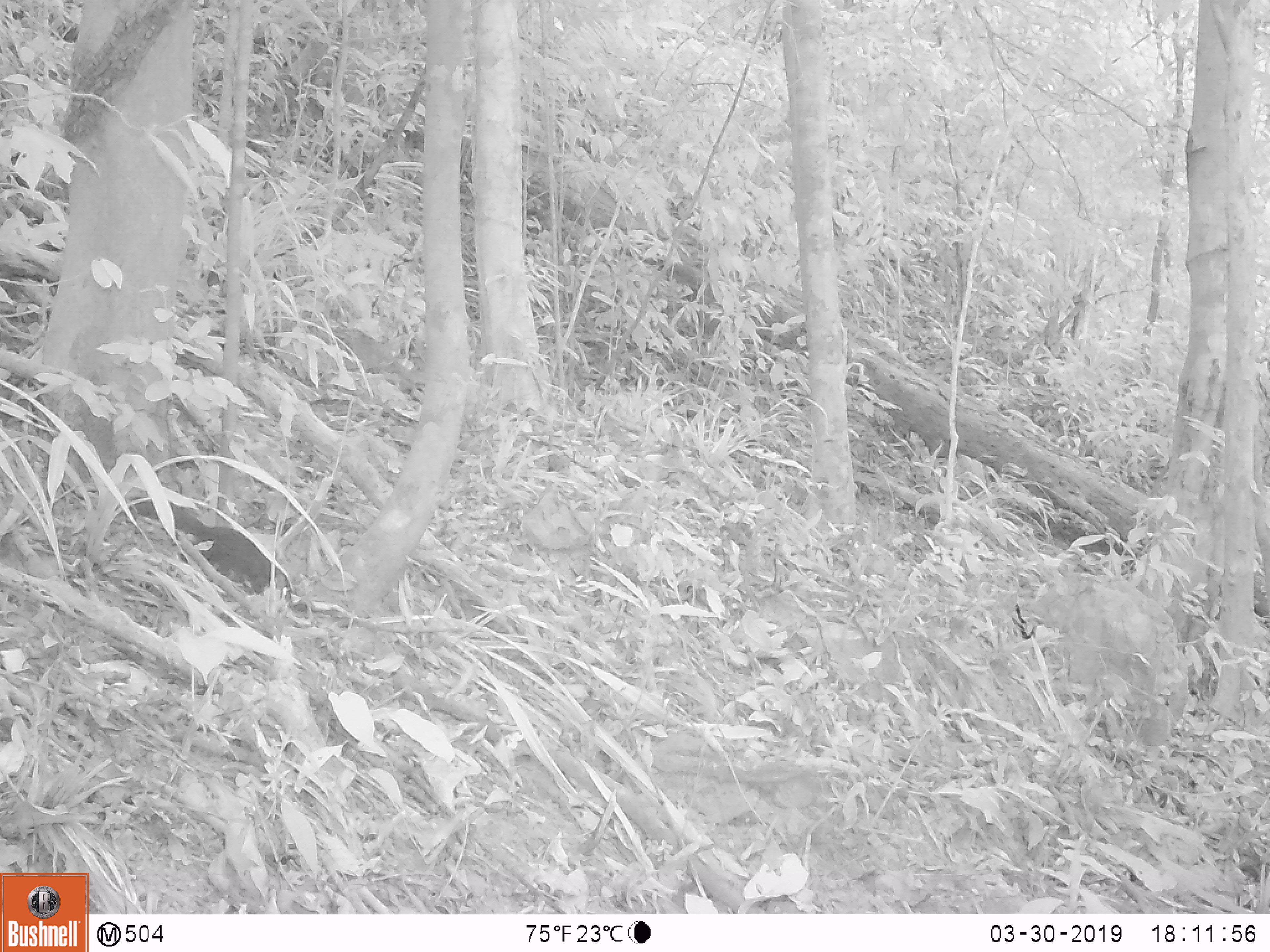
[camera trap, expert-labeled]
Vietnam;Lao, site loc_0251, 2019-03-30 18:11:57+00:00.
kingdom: Animalia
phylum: Chordata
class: Mammalia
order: Rodentia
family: Sciuridae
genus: Sciurus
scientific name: Sciurus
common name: squirrel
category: unidentified squirrel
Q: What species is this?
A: Unidentified squirrel (squirrel) (Sciurus).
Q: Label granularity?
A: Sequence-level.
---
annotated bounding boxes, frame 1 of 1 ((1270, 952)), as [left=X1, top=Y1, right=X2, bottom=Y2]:
unidentified squirrel: [left=127, top=493, right=309, bottom=616]